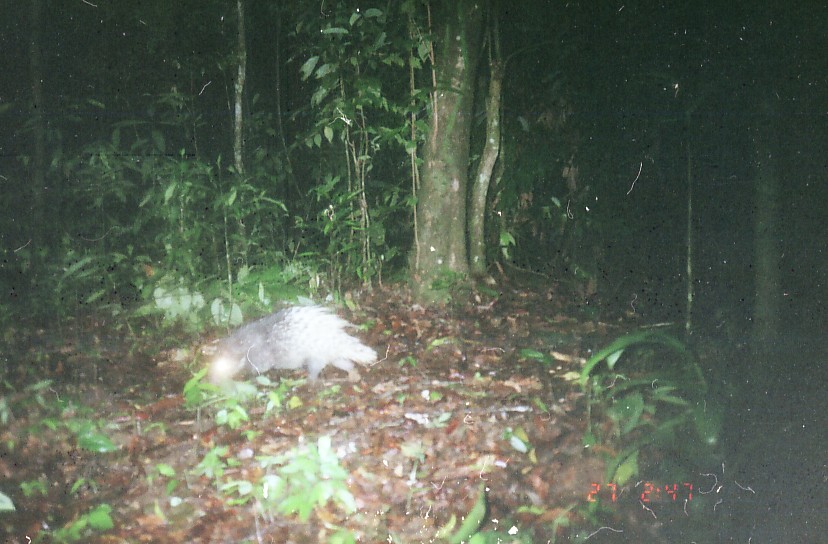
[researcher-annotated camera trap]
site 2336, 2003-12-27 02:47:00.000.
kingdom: Animalia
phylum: Chordata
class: Mammalia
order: Rodentia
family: Hystricidae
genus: Hystrix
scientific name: Hystrix brachyura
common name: east asian porcupine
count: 1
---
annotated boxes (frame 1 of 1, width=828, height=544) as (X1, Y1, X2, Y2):
hystrix brachyura: (207, 305, 377, 392)